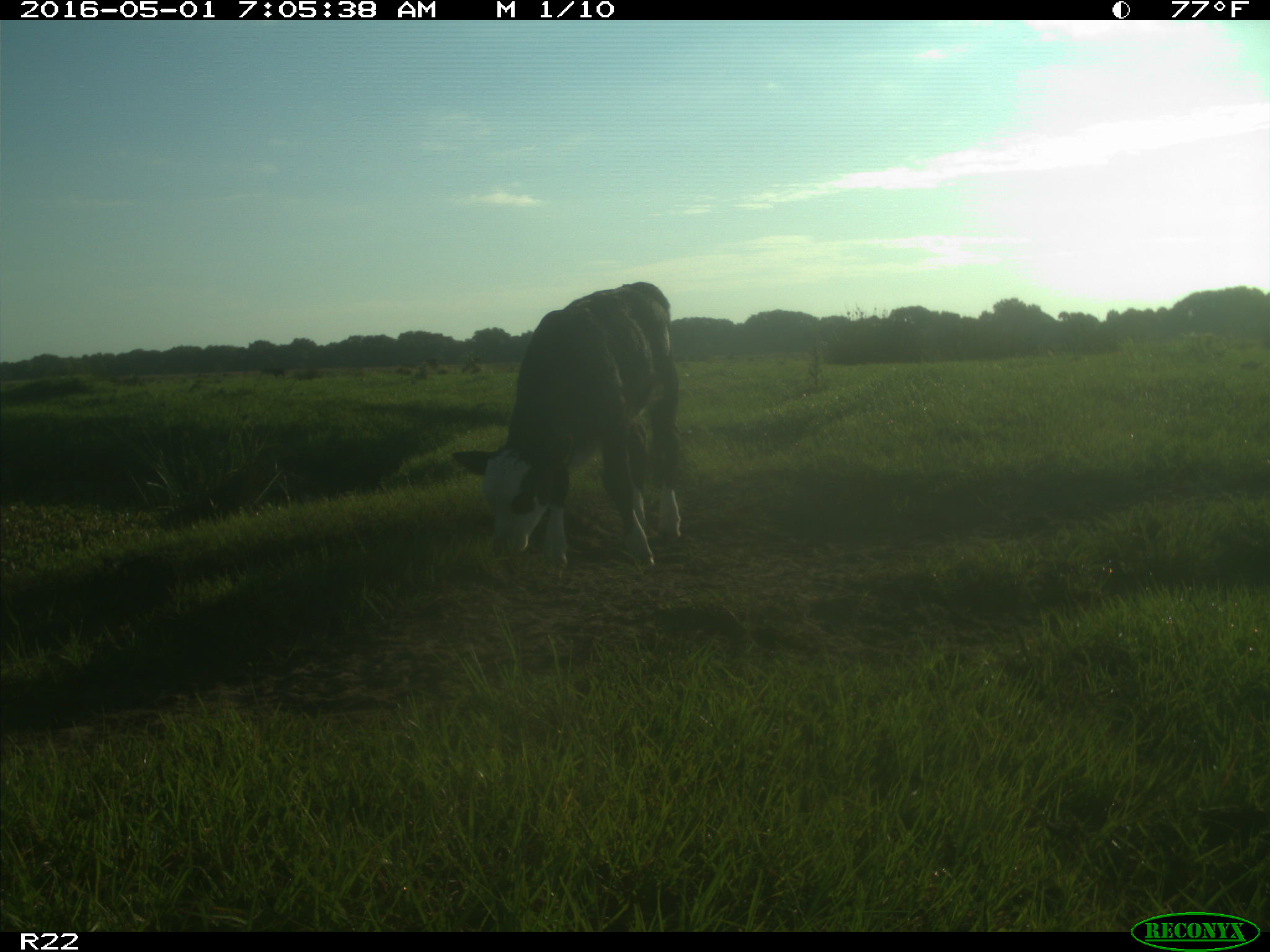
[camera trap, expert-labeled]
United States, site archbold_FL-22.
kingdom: Animalia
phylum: Chordata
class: Mammalia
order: Artiodactyla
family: Bovidae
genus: Bos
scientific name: Bos taurus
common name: domestic cow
Bos taurus (domestic cow).